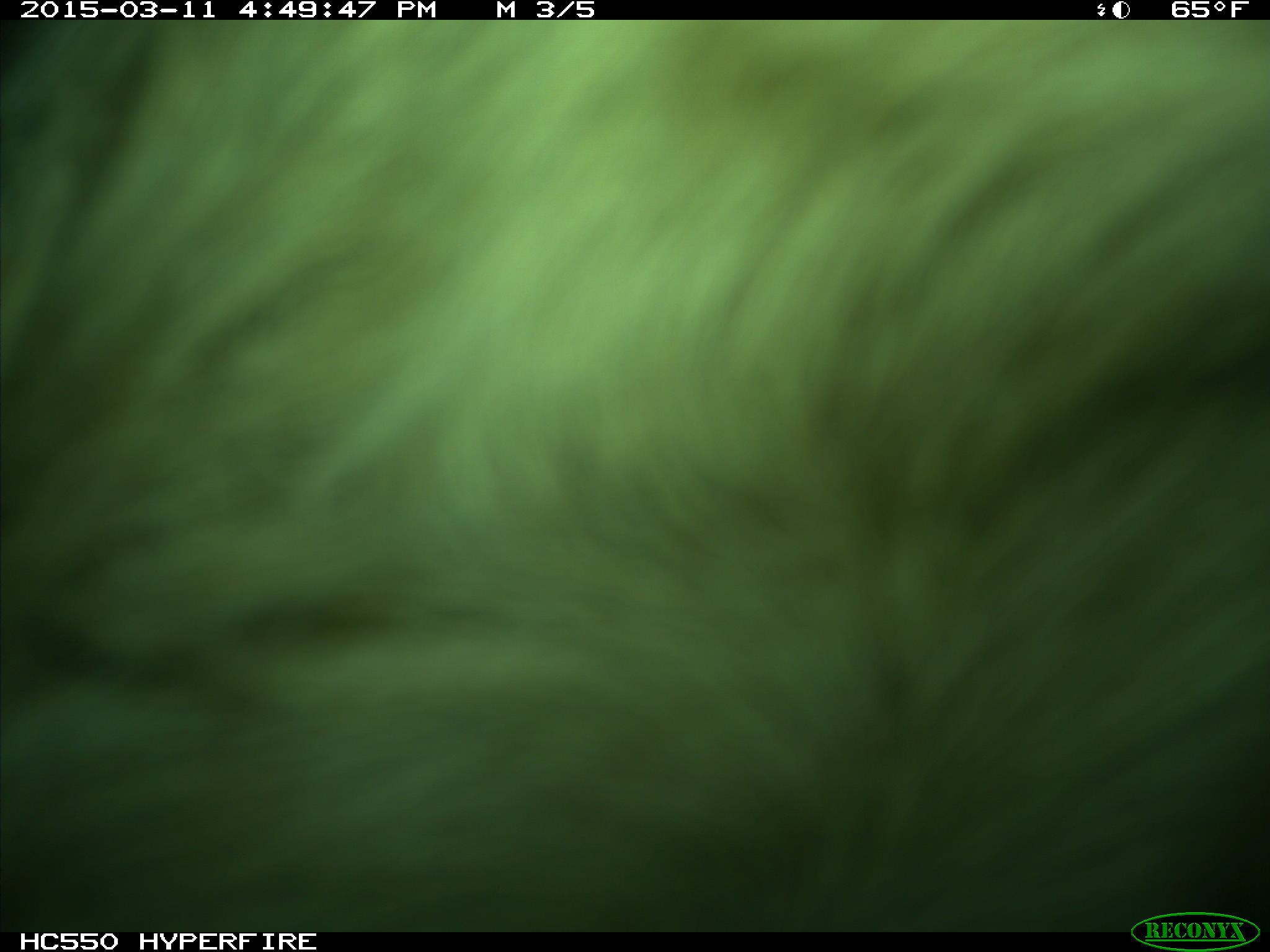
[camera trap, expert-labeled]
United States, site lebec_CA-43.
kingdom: Animalia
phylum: Chordata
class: Mammalia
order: Artiodactyla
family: Bovidae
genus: Bos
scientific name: Bos taurus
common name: domestic cow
Bos taurus (domestic cow).